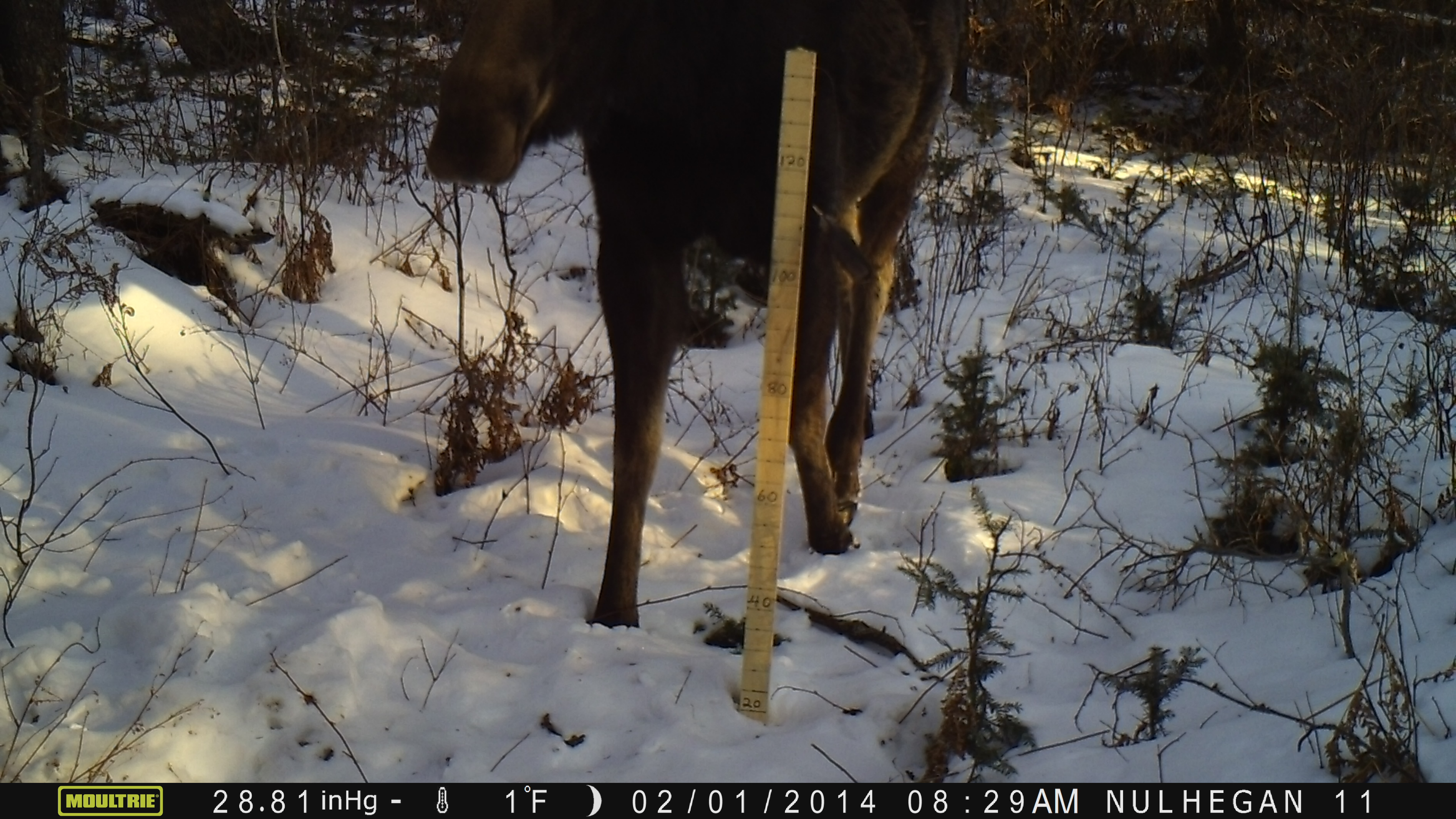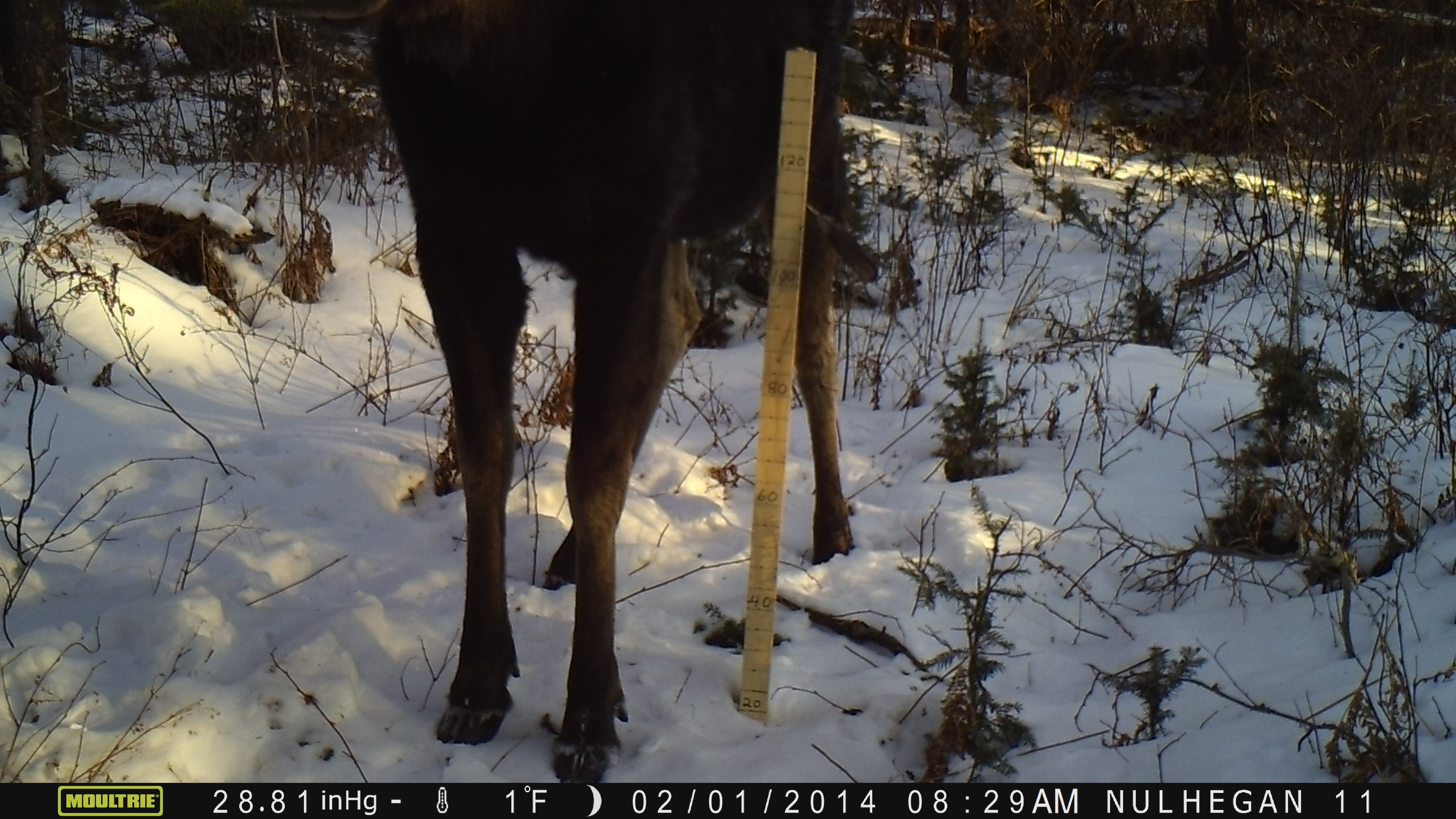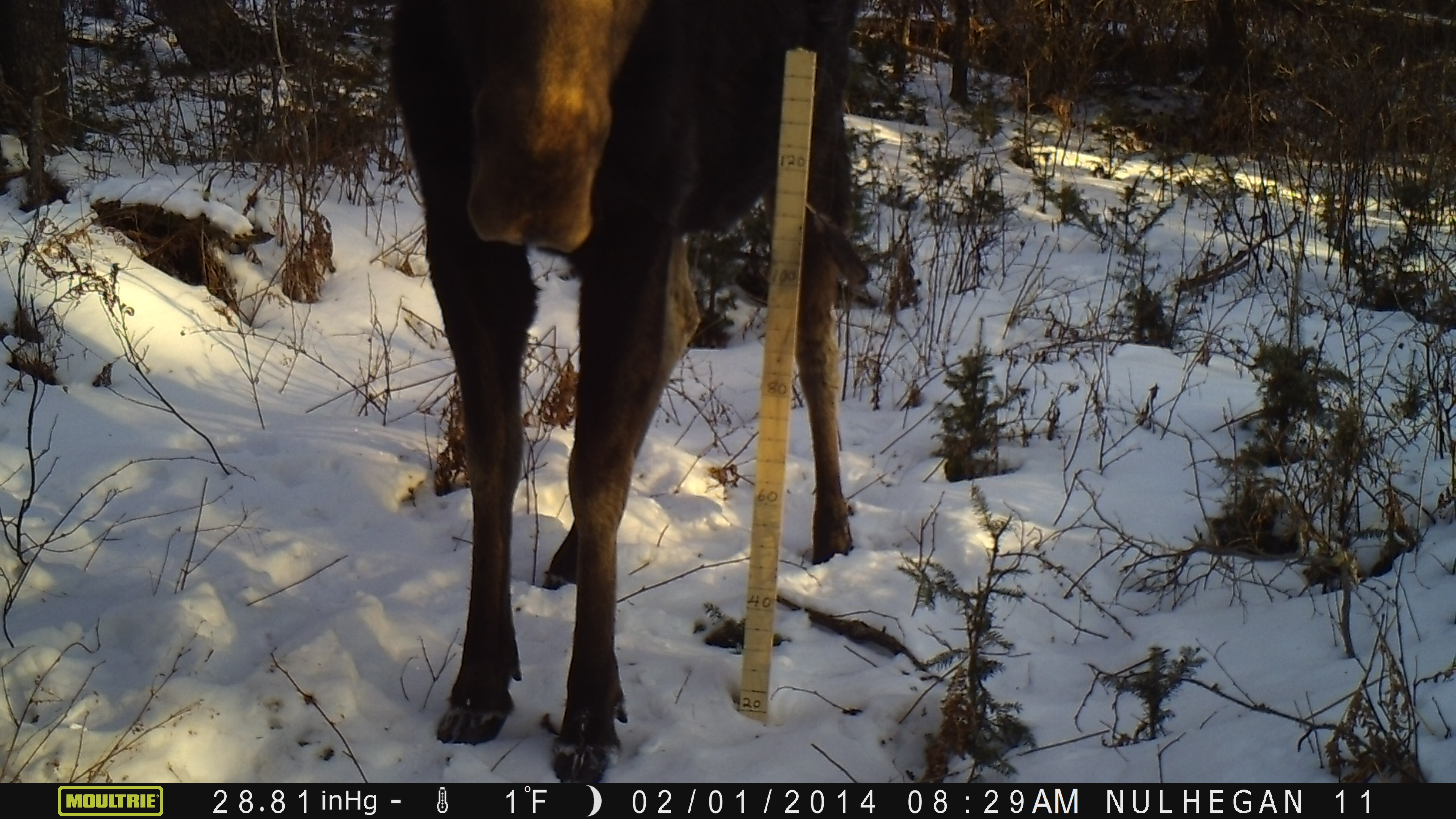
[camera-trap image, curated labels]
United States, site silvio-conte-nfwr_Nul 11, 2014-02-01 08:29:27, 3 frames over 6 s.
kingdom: Animalia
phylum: Chordata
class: Mammalia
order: Artiodactyla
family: Cervidae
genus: Alces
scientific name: Alces alces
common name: moose